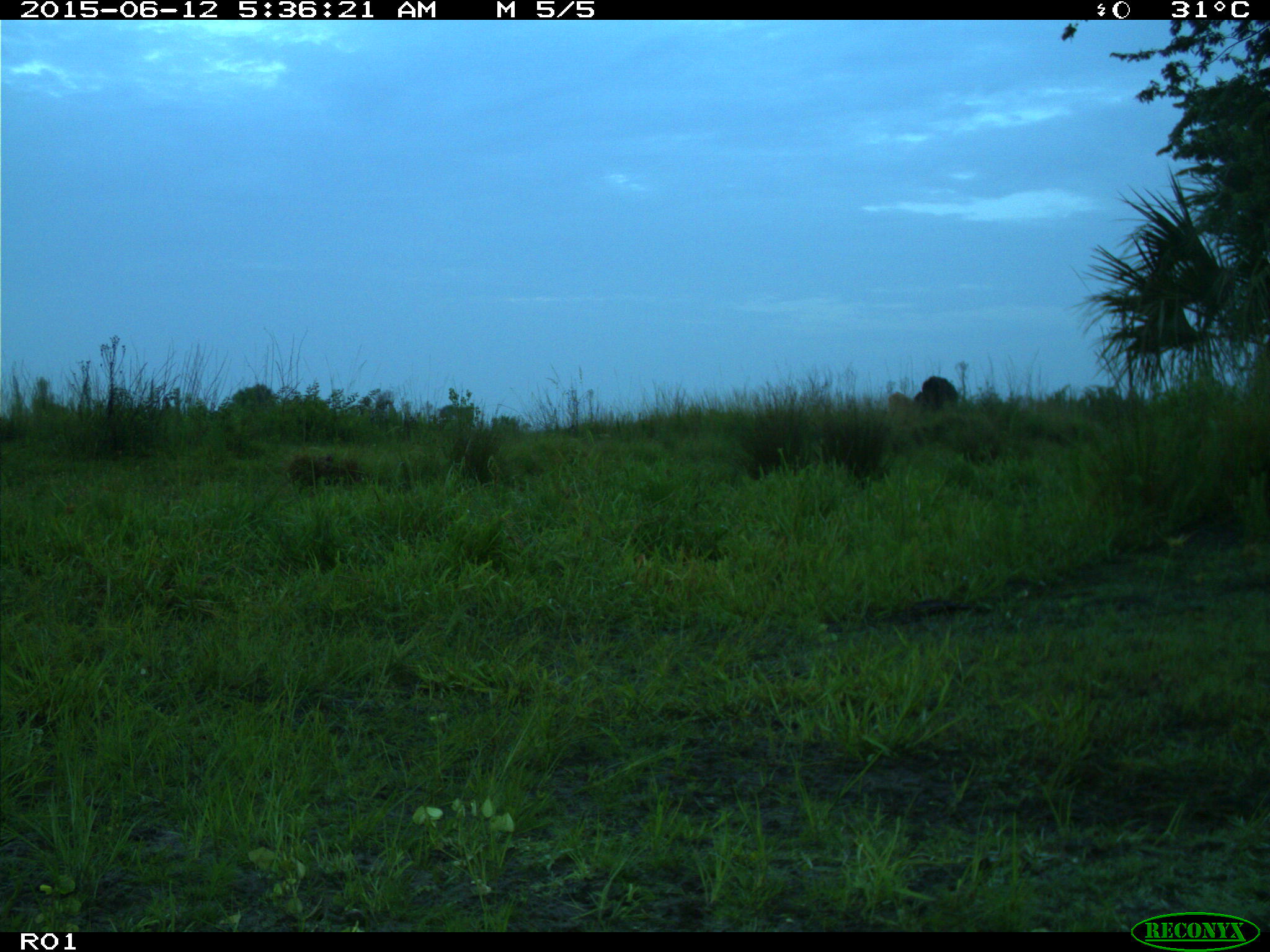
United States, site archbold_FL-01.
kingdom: Animalia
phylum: Chordata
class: Mammalia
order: Artiodactyla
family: Bovidae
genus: Bos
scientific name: Bos taurus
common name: domestic cow